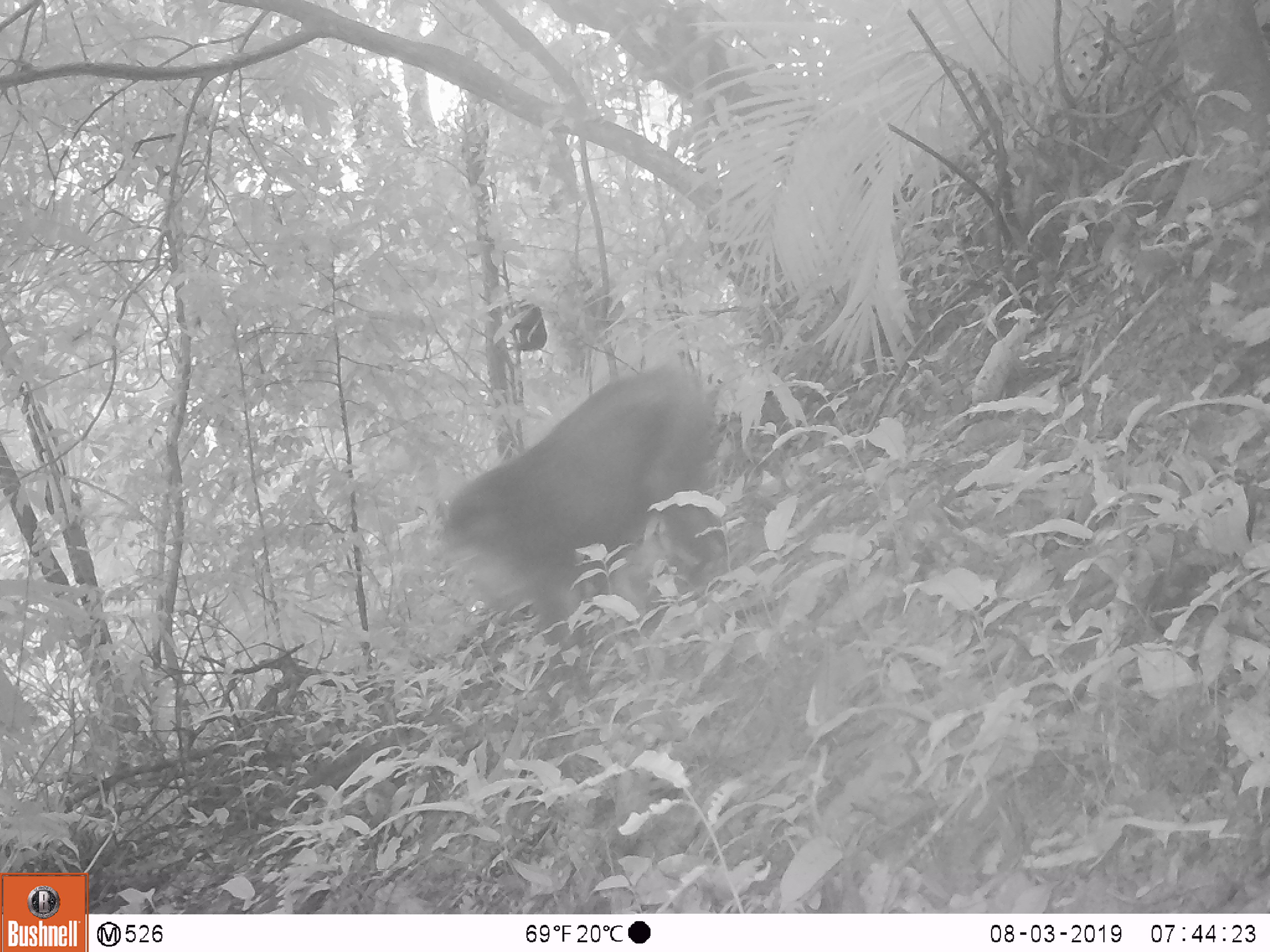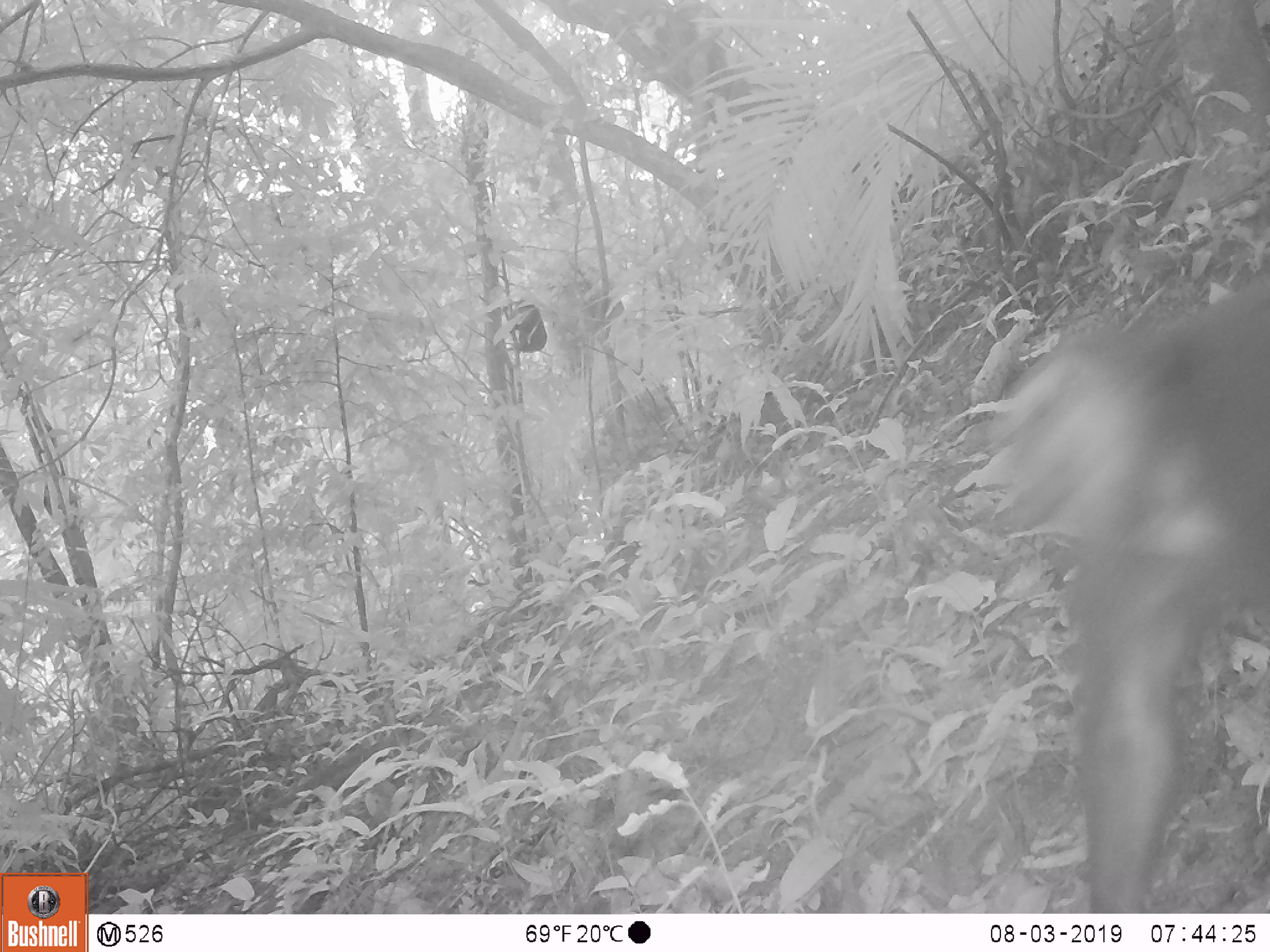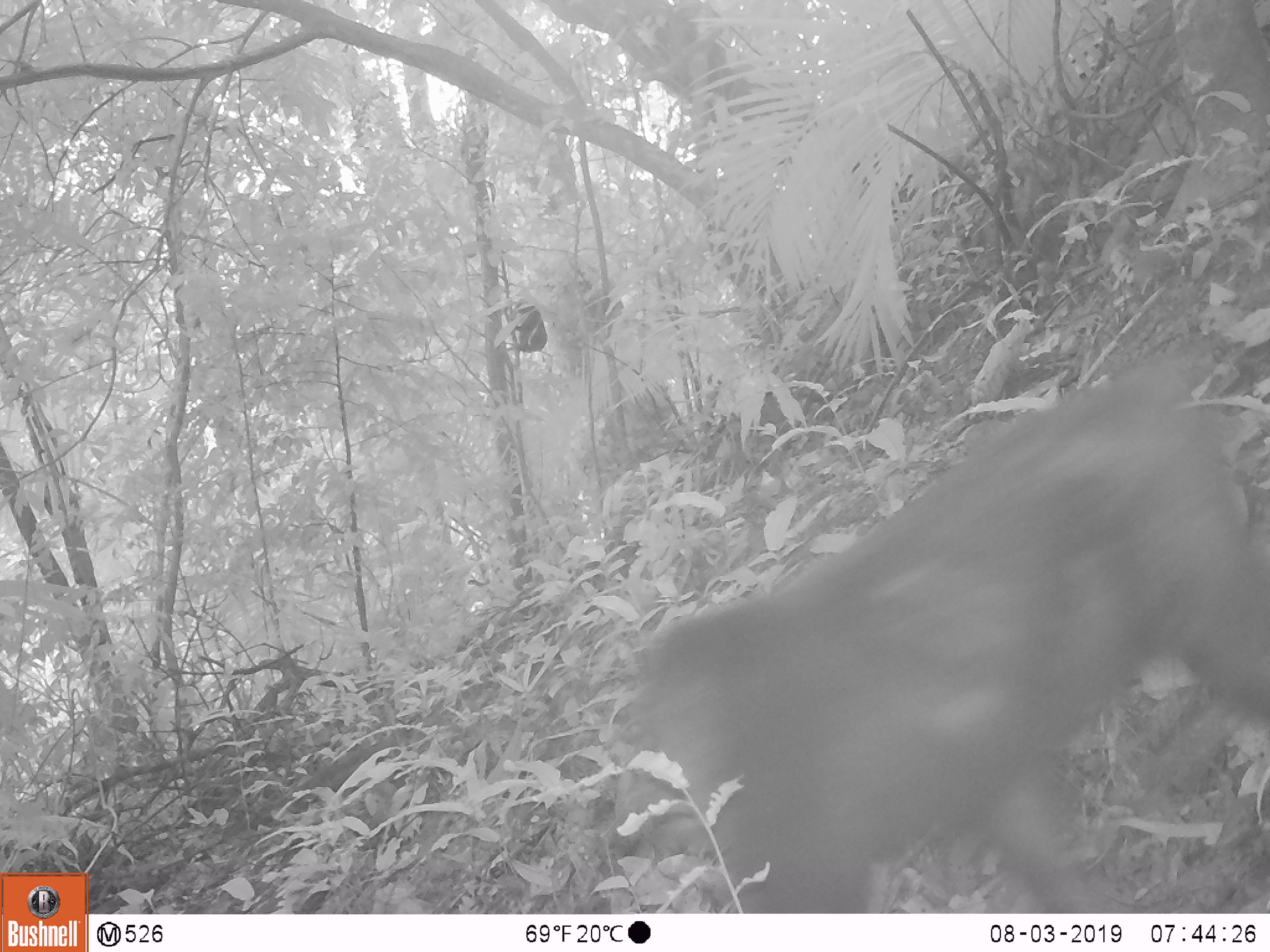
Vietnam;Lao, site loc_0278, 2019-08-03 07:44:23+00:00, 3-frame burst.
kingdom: Animalia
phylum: Chordata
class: Mammalia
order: Primates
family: Cercopithecidae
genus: Macaca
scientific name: Macaca arctoides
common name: stump-tailed macaque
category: stump tailed macaque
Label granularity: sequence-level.